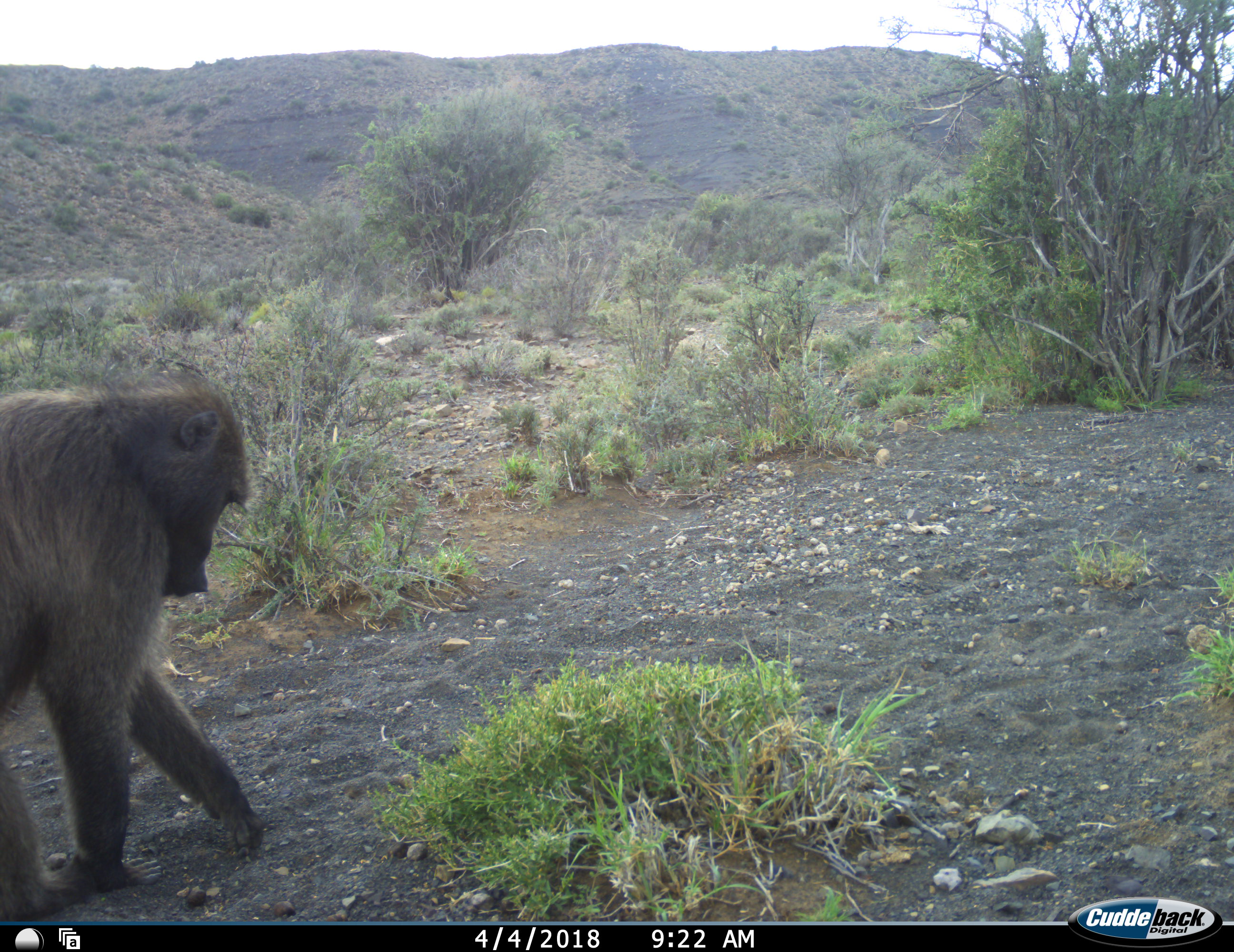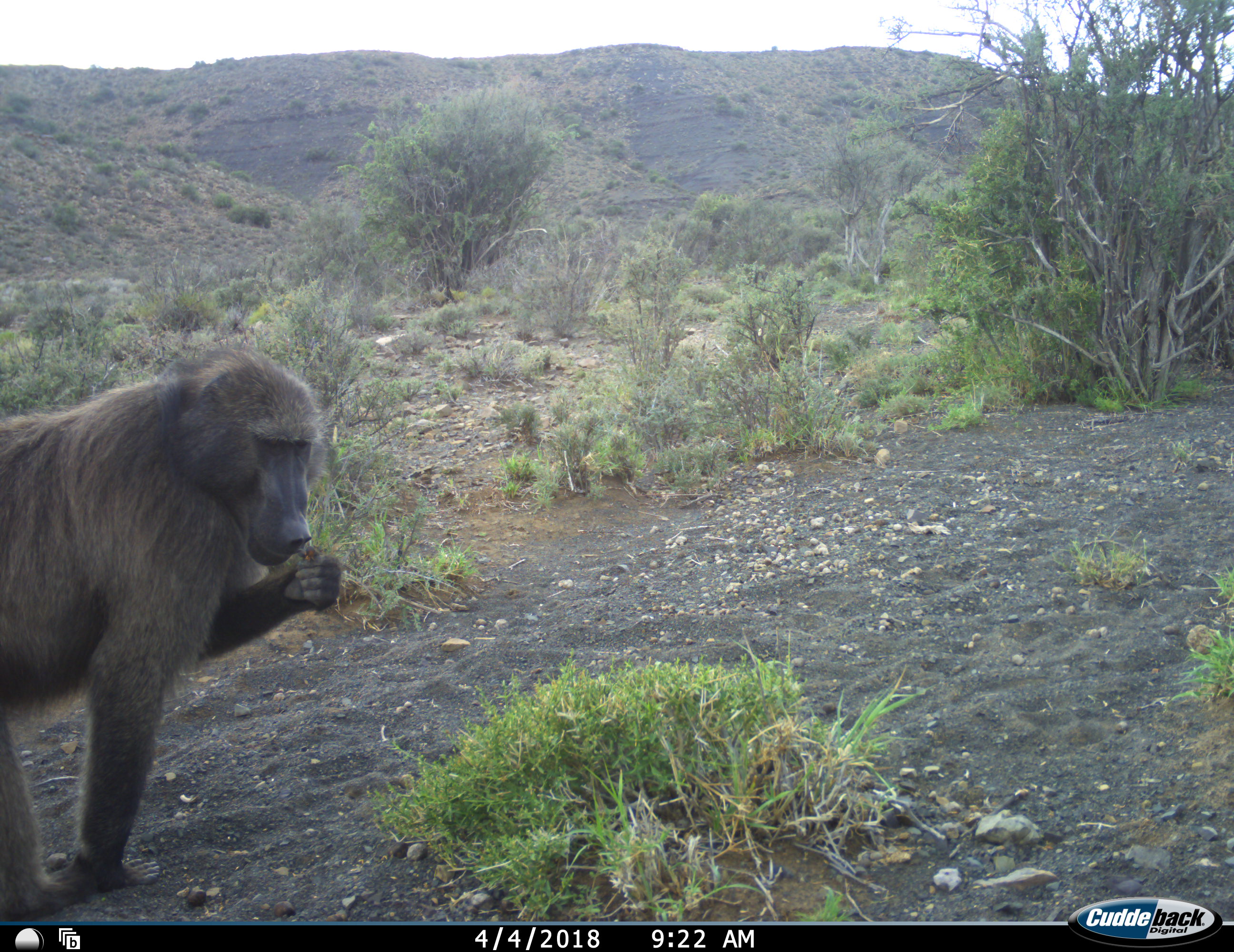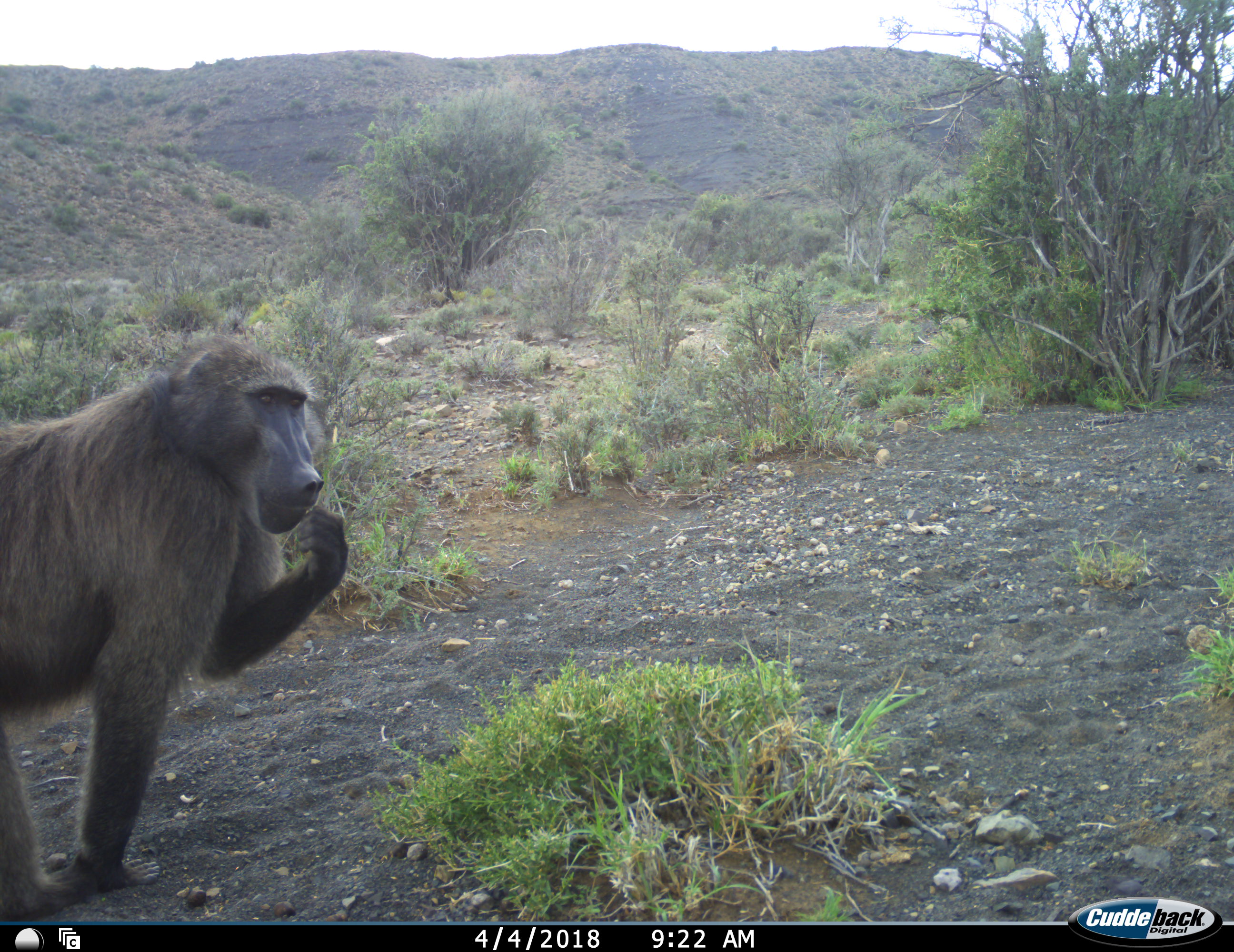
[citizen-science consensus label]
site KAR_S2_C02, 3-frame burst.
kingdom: Animalia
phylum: Chordata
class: Mammalia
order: Primates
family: Cercopithecidae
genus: Papio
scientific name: Papio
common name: baboon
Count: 1.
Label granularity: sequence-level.